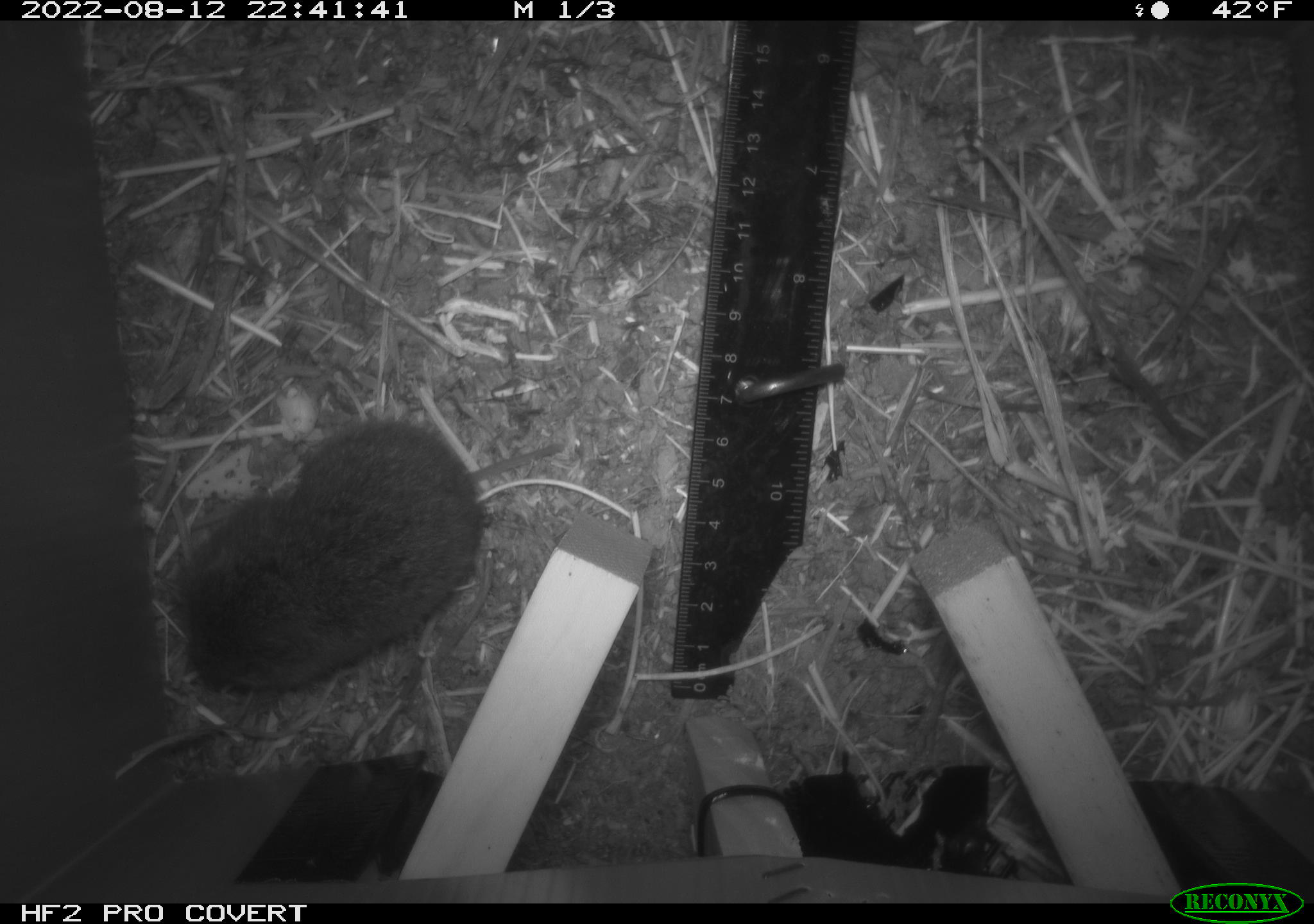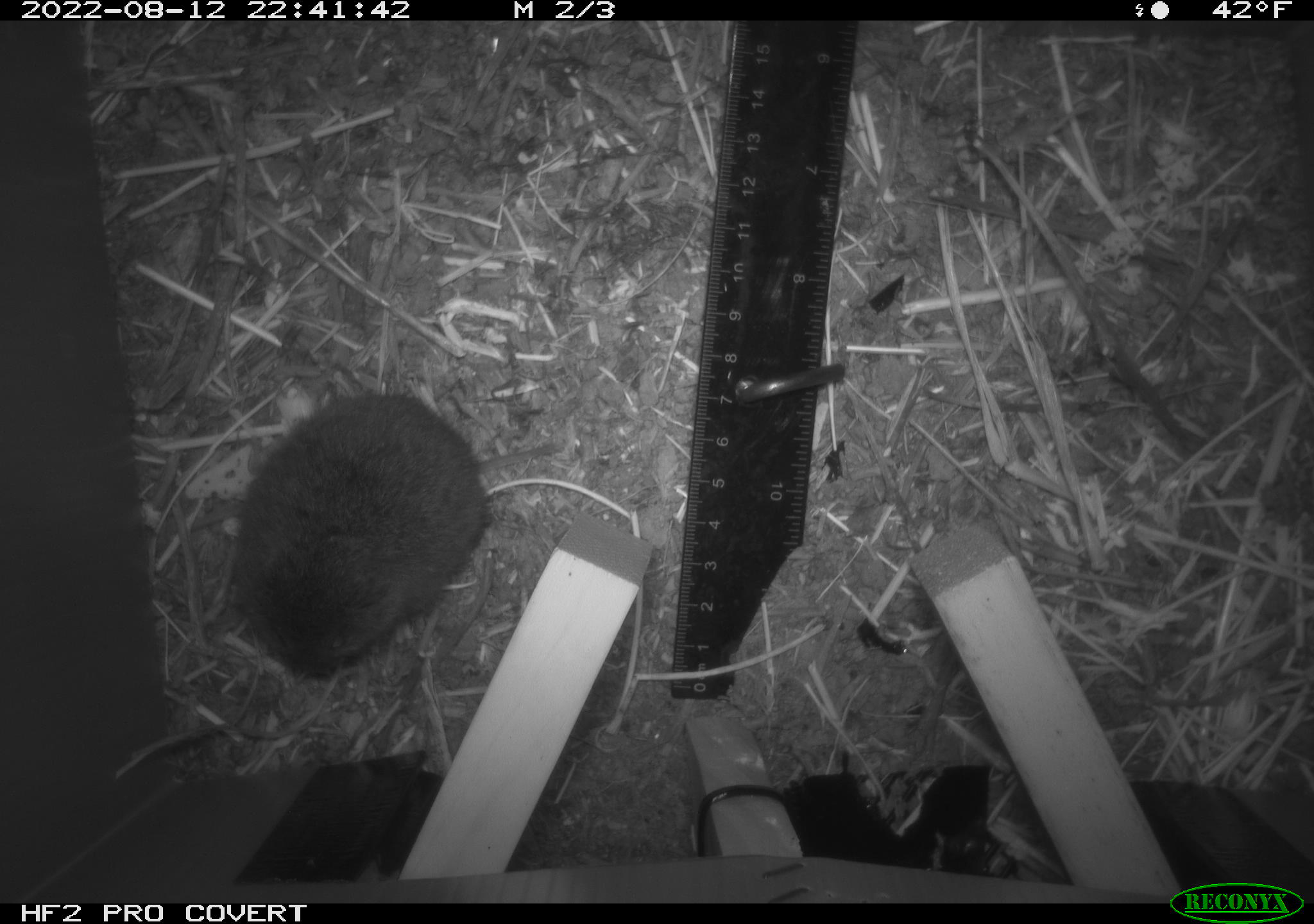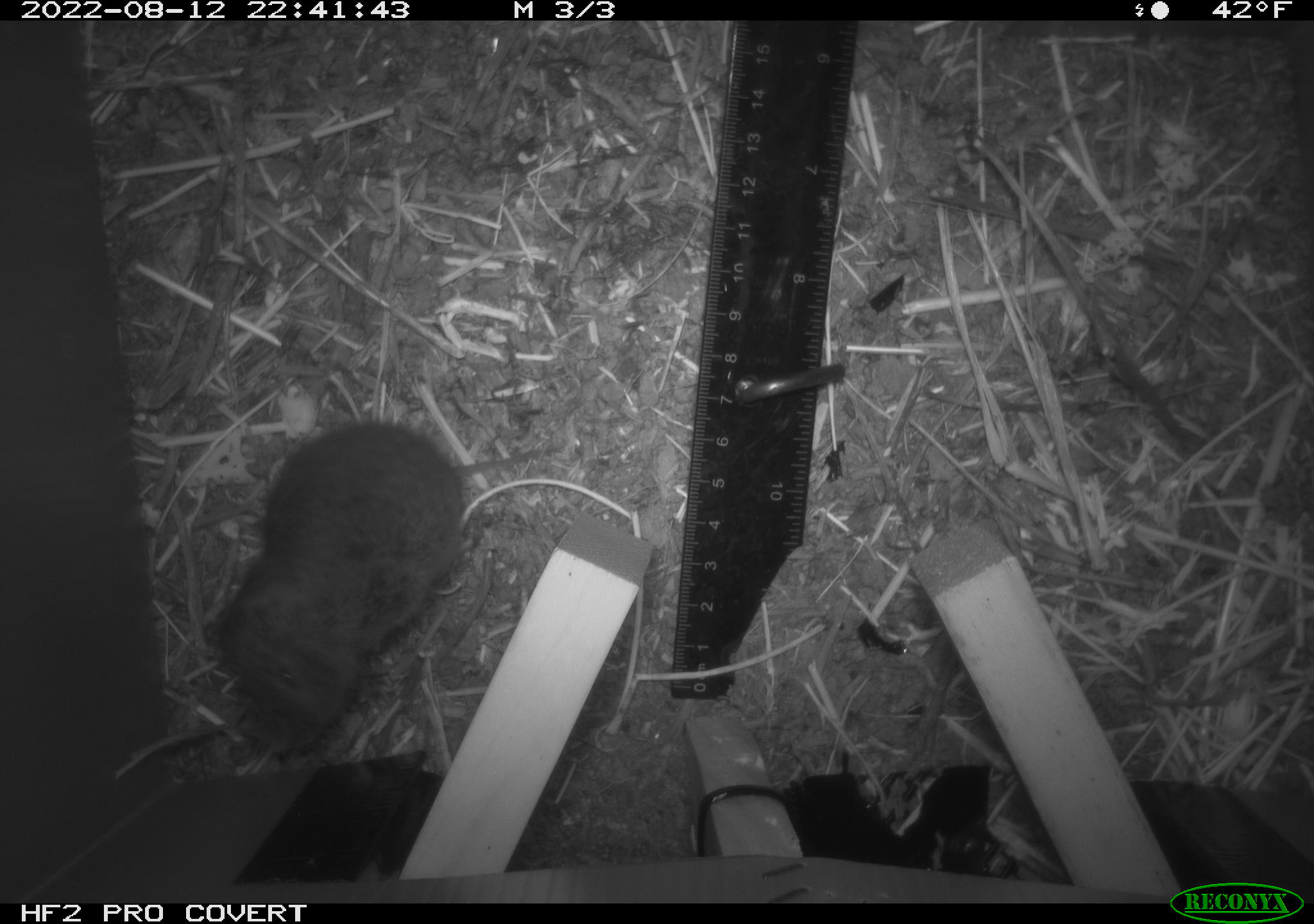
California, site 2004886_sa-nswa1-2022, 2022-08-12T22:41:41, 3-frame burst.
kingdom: Animalia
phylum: Chordata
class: Mammalia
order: Rodentia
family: Cricetidae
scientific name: Cricetidae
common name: hamsters, voles, lemmings, and allies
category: cricetidae family